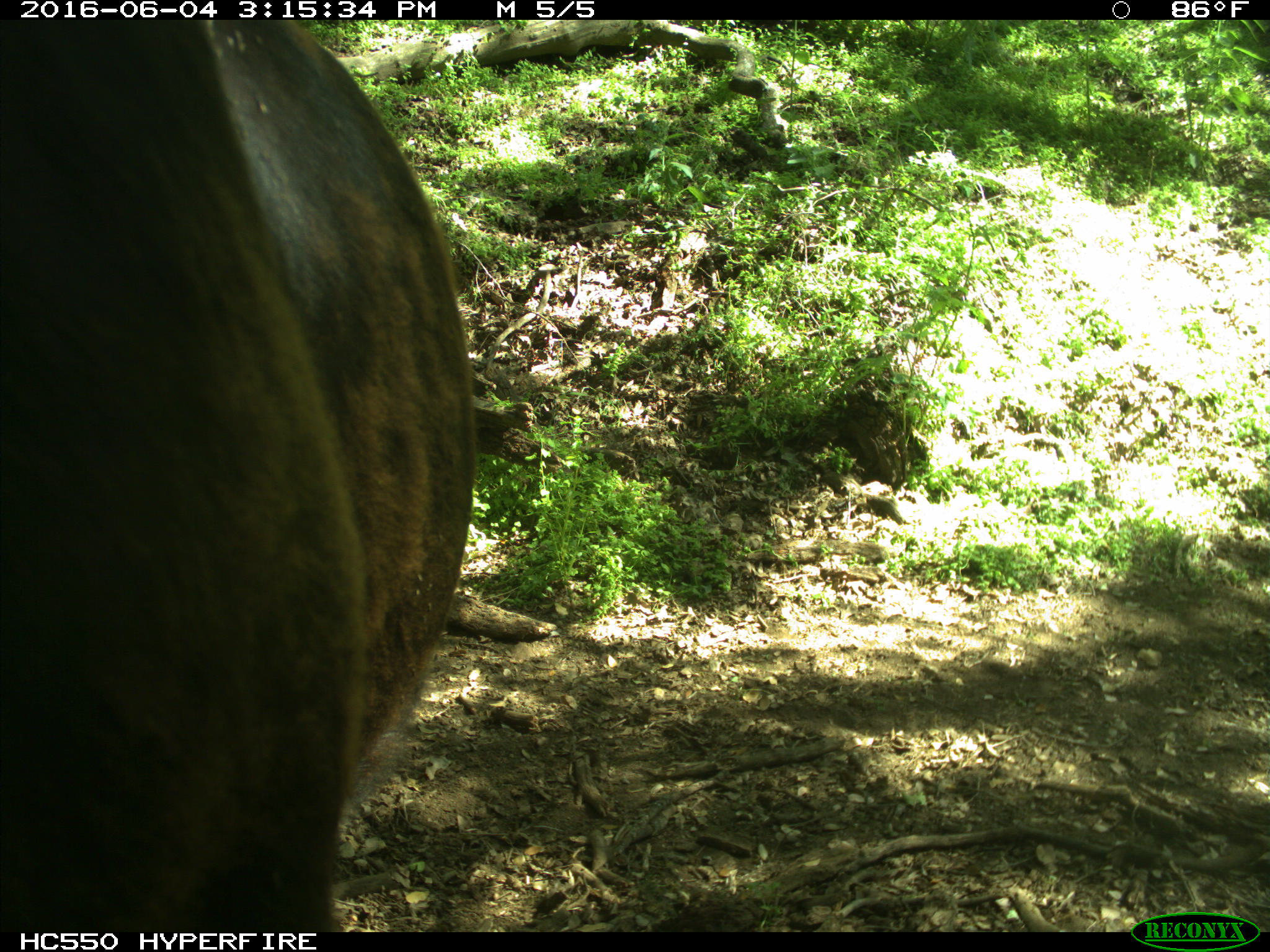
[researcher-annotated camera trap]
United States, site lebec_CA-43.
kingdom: Animalia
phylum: Chordata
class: Mammalia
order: Artiodactyla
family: Bovidae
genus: Bos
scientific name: Bos taurus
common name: domestic cow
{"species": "Bos taurus (domestic cow)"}